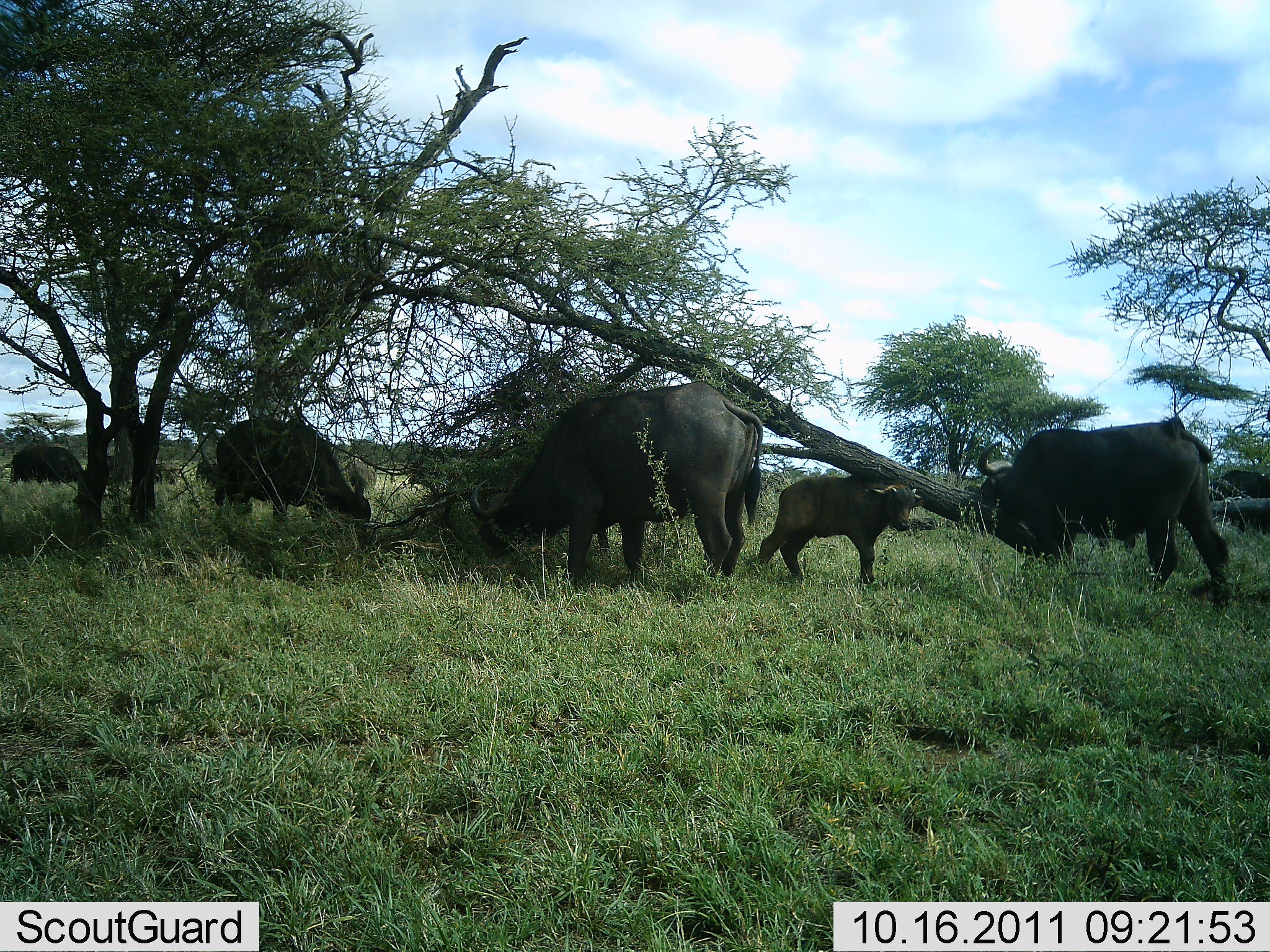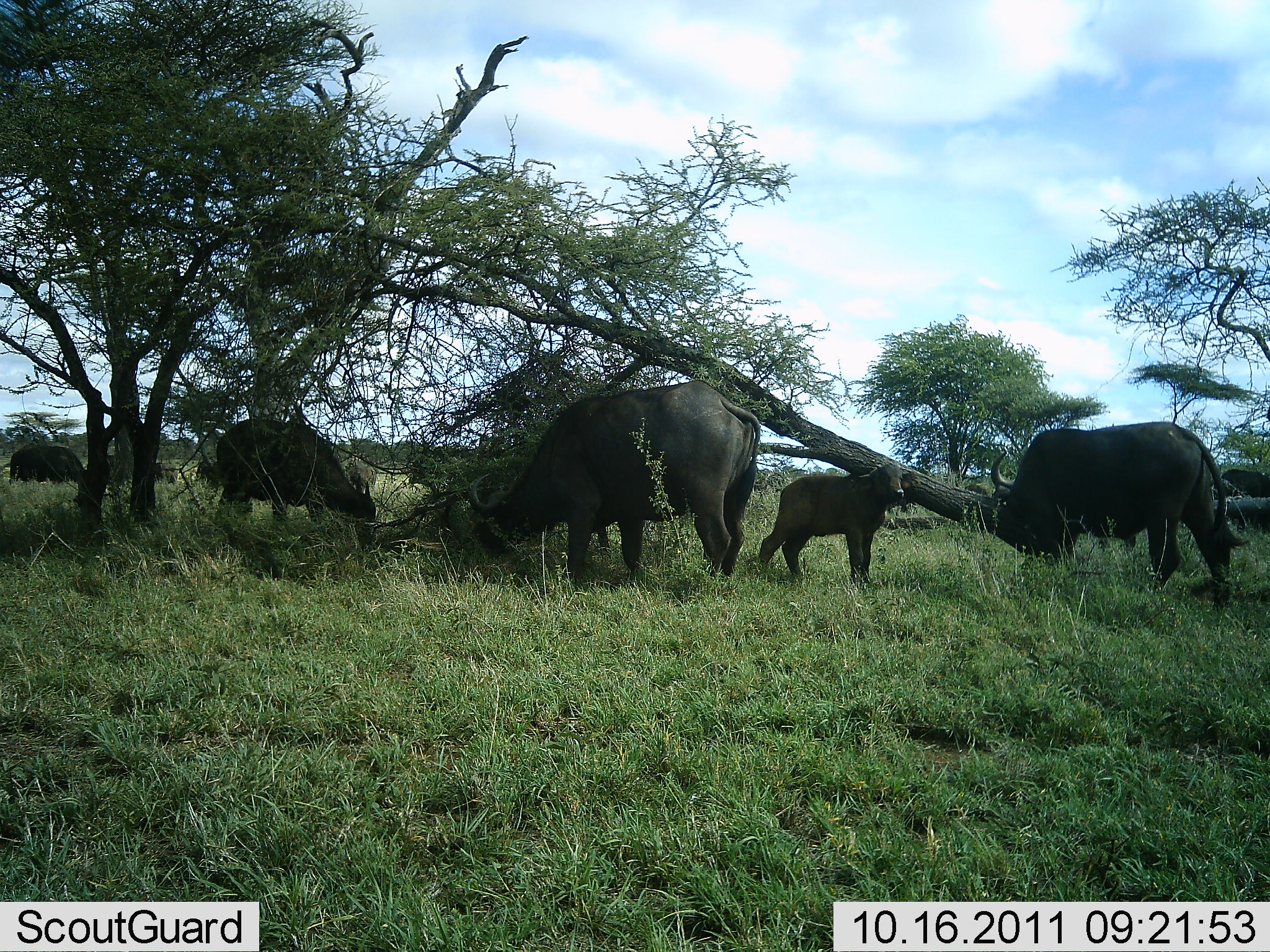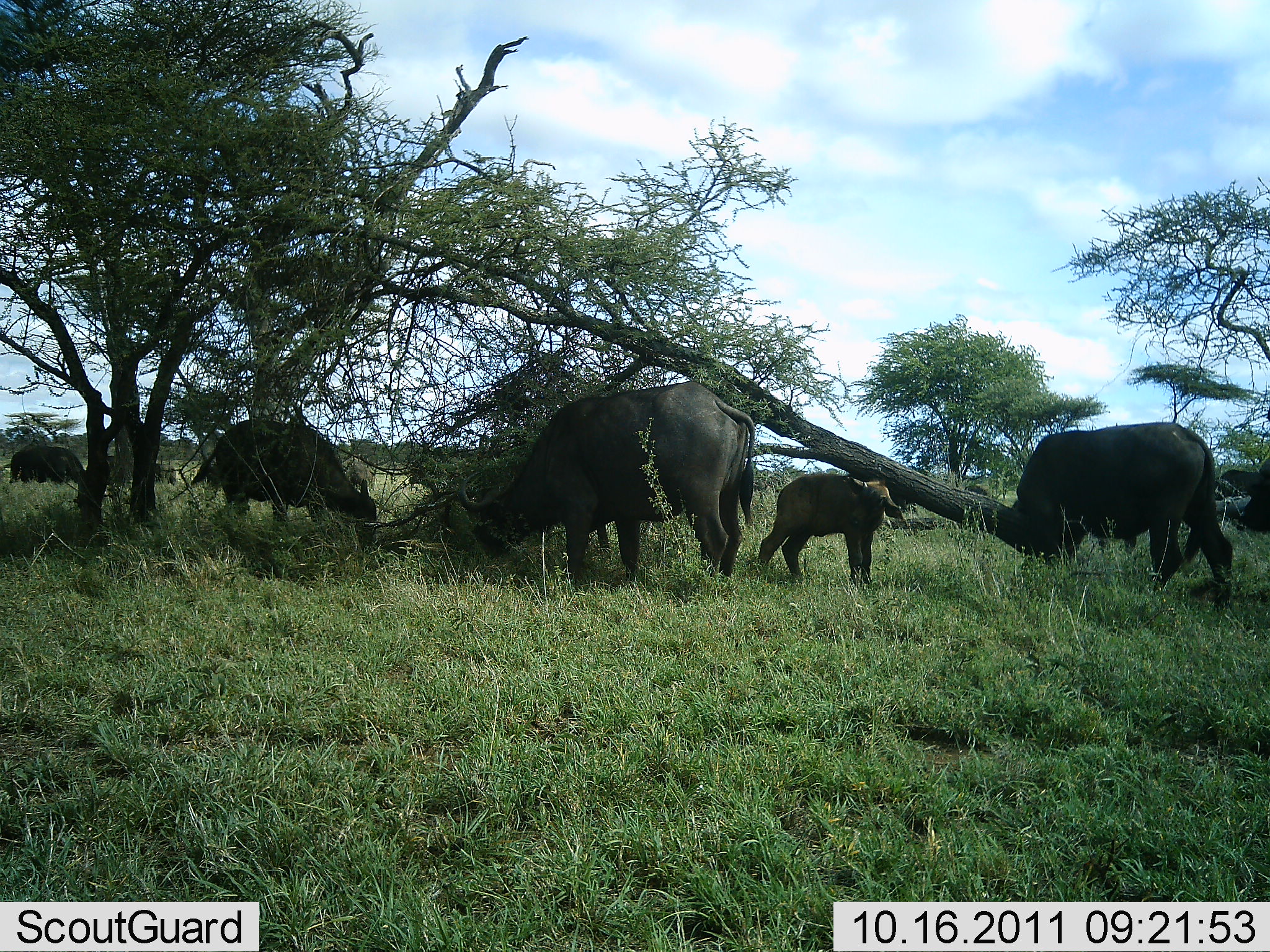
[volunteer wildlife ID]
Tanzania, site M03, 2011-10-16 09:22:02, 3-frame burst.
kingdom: Animalia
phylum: Chordata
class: Mammalia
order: Artiodactyla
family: Bovidae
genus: Syncerus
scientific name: Syncerus caffer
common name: cape buffalo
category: buffalo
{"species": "buffalo (cape buffalo) (Syncerus caffer)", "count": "5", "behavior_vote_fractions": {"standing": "57%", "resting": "0%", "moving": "0%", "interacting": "14%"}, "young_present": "86%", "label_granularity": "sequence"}